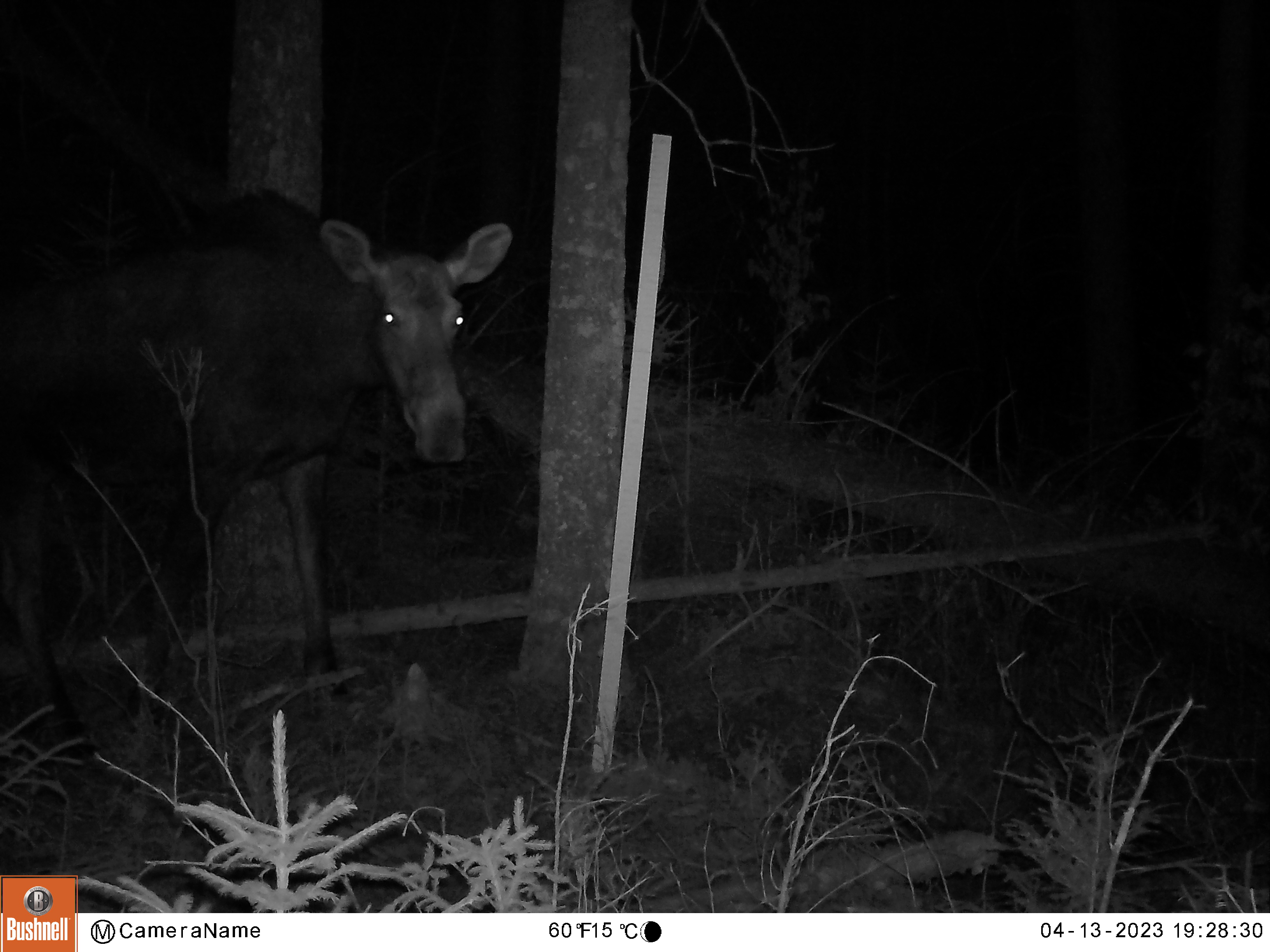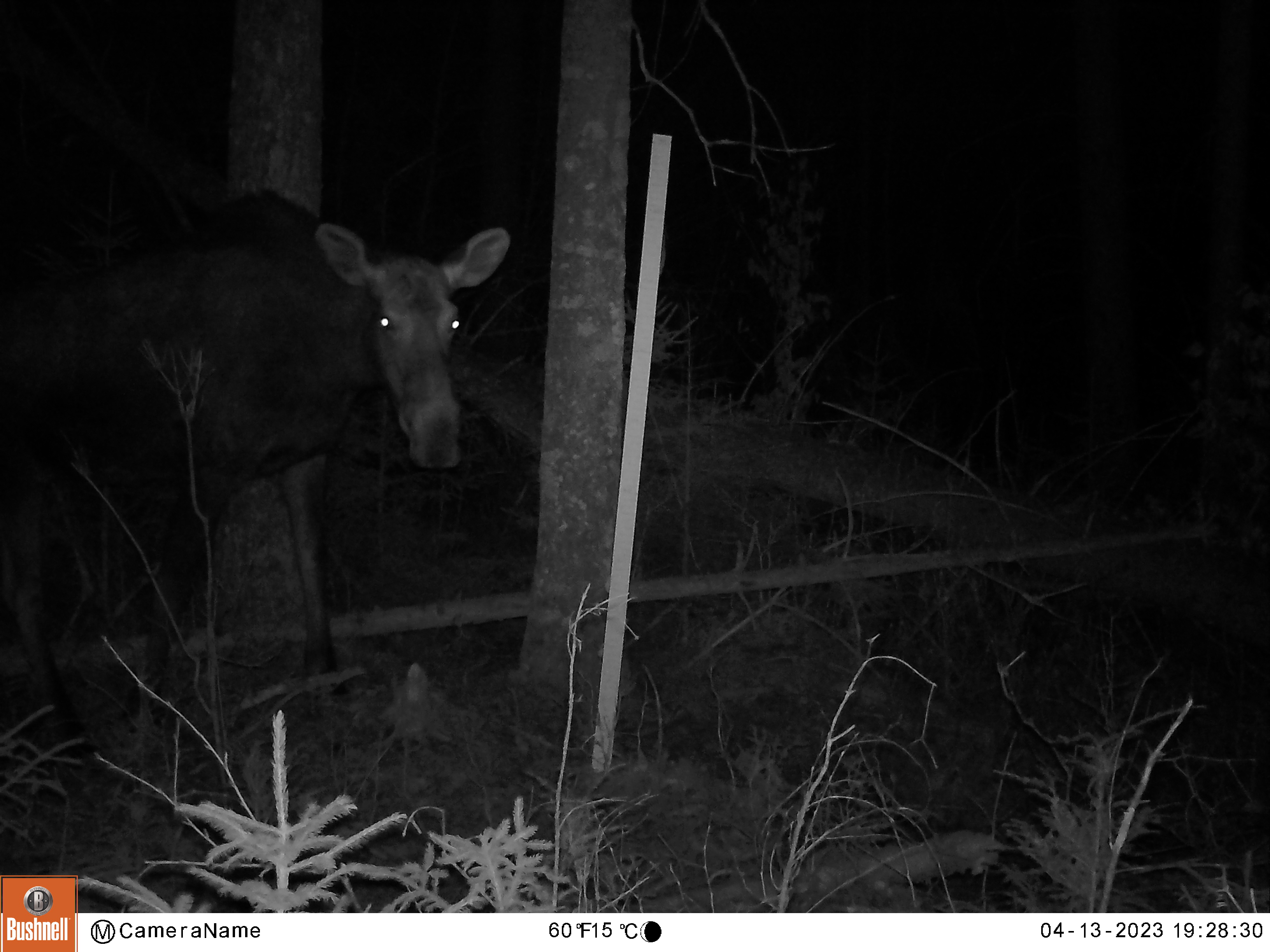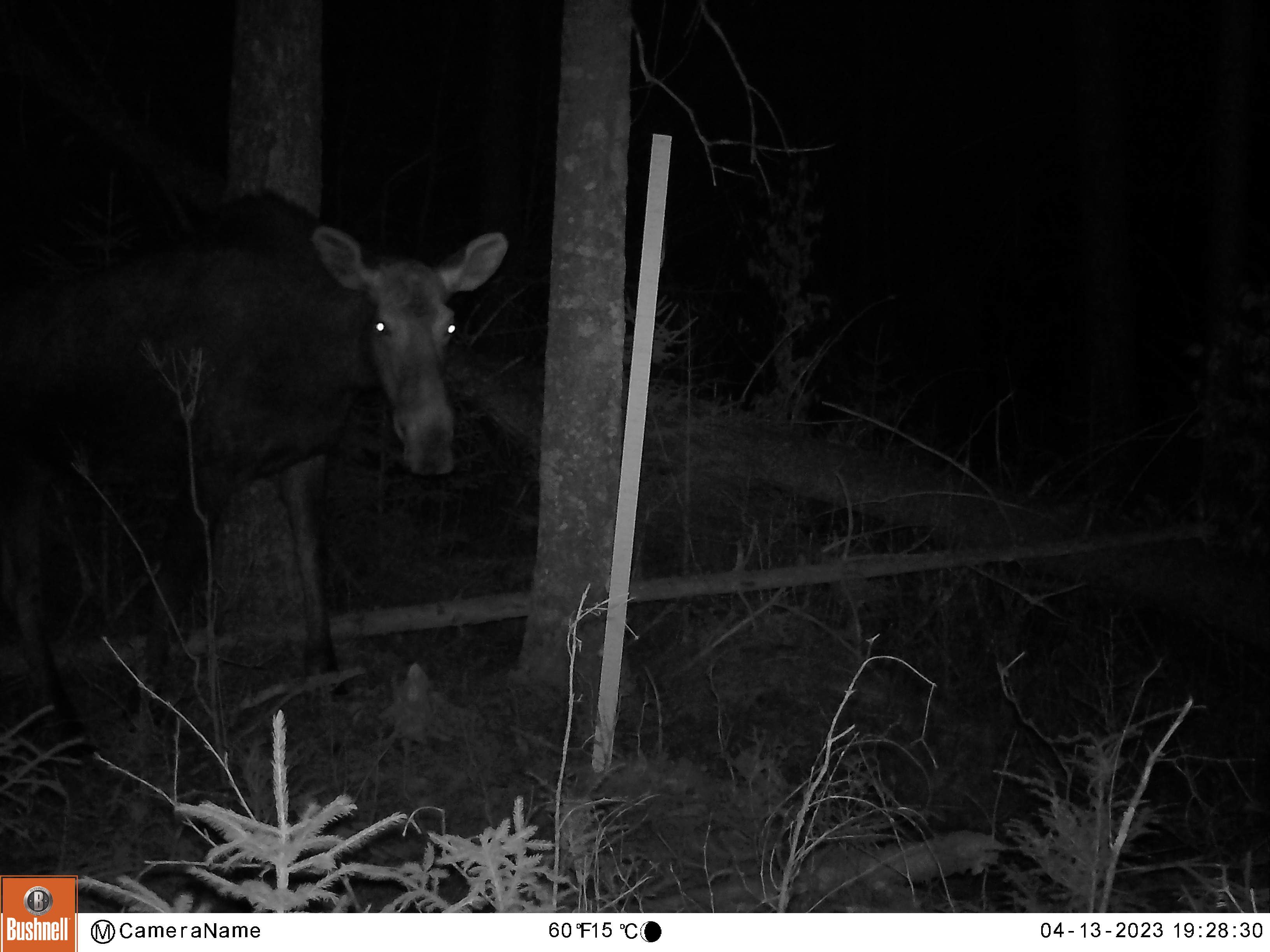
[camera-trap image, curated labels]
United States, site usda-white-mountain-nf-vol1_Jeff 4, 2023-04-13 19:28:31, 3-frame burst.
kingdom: Animalia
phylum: Chordata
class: Mammalia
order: Artiodactyla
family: Cervidae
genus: Alces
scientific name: Alces alces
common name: moose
Moose (Alces alces).